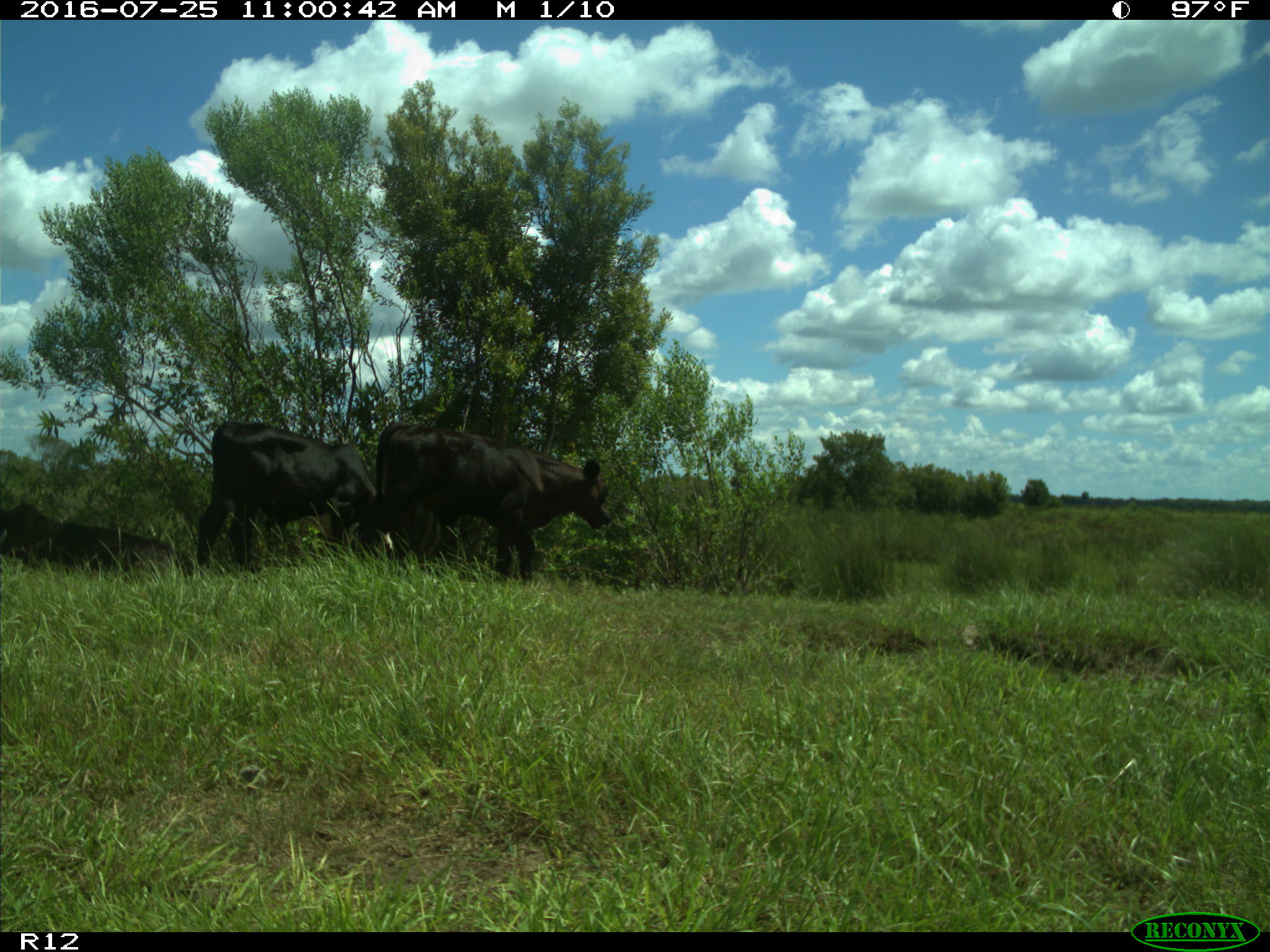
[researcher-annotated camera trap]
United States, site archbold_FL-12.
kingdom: Animalia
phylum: Chordata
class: Mammalia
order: Artiodactyla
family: Bovidae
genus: Bos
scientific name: Bos taurus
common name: domestic cow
Bos taurus (domestic cow).